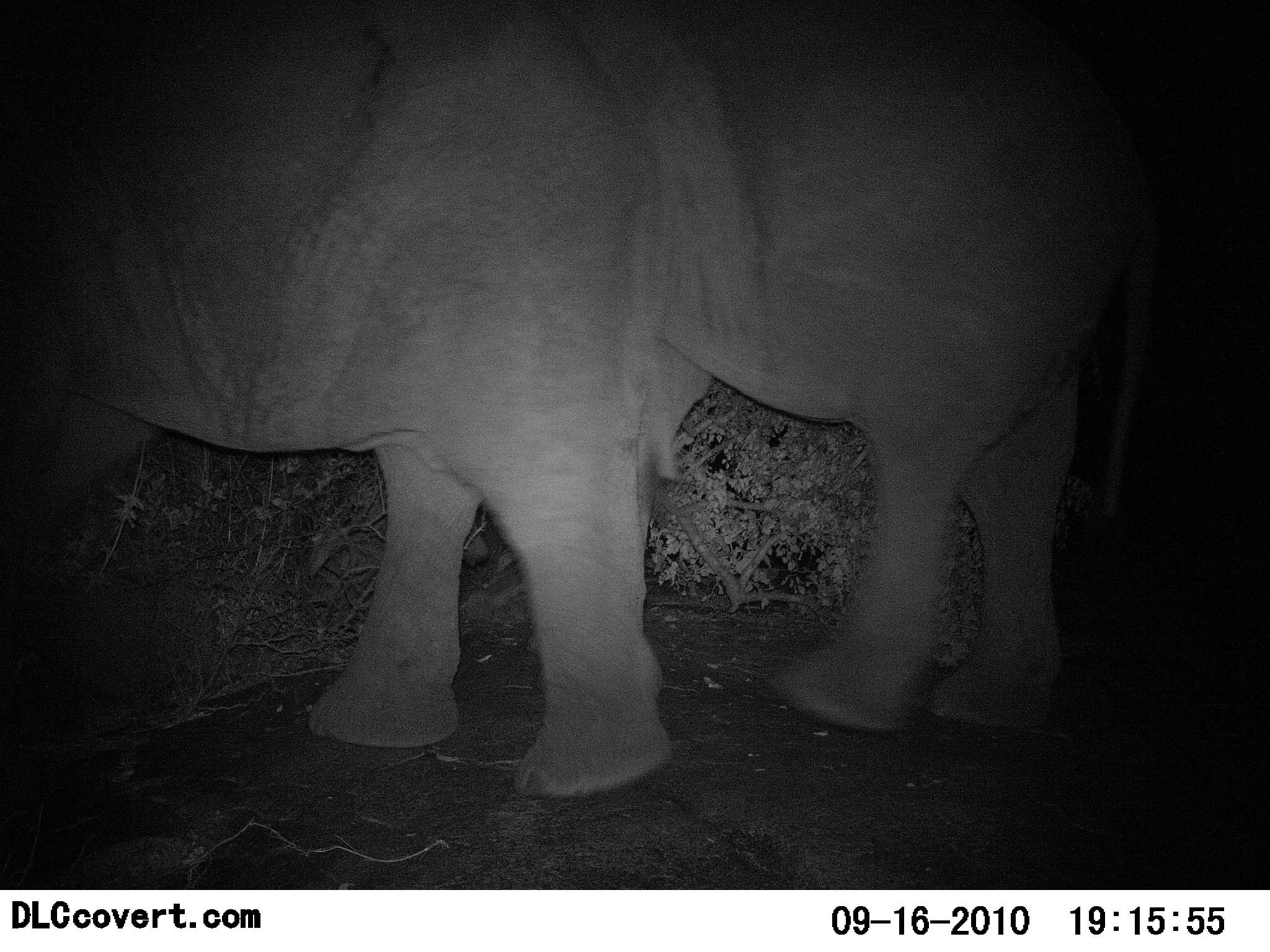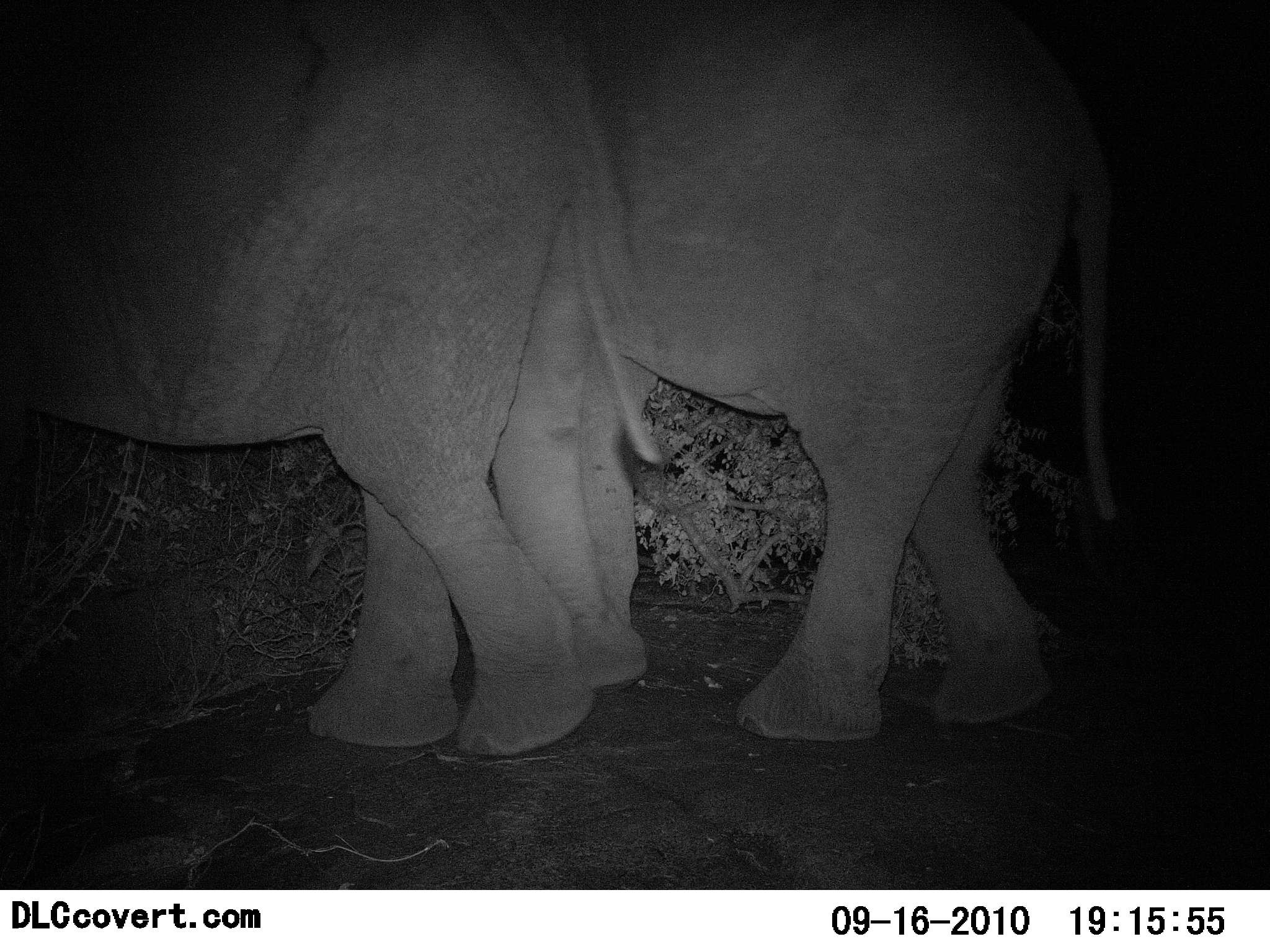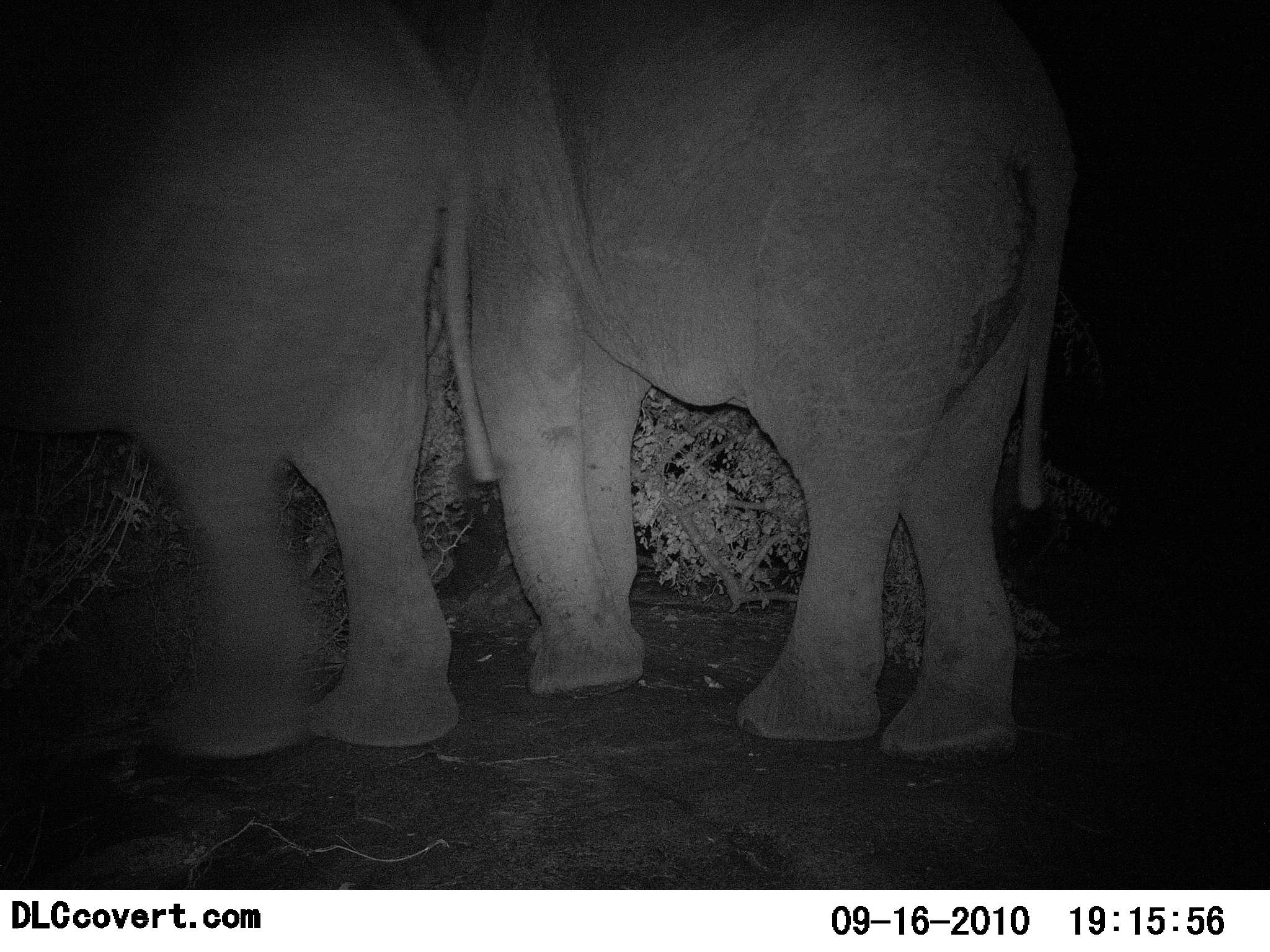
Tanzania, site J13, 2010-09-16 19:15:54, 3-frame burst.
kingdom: Animalia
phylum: Chordata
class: Mammalia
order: Proboscidea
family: Elephantidae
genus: Loxodonta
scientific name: Loxodonta africana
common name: african bush elephant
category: elephant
Elephant (african bush elephant) (Loxodonta africana), count 2. Behavior (volunteer vote fractions): standing 12%, resting 0%, moving 88%, interacting 0%. Young present (vote fraction): 6%. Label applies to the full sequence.